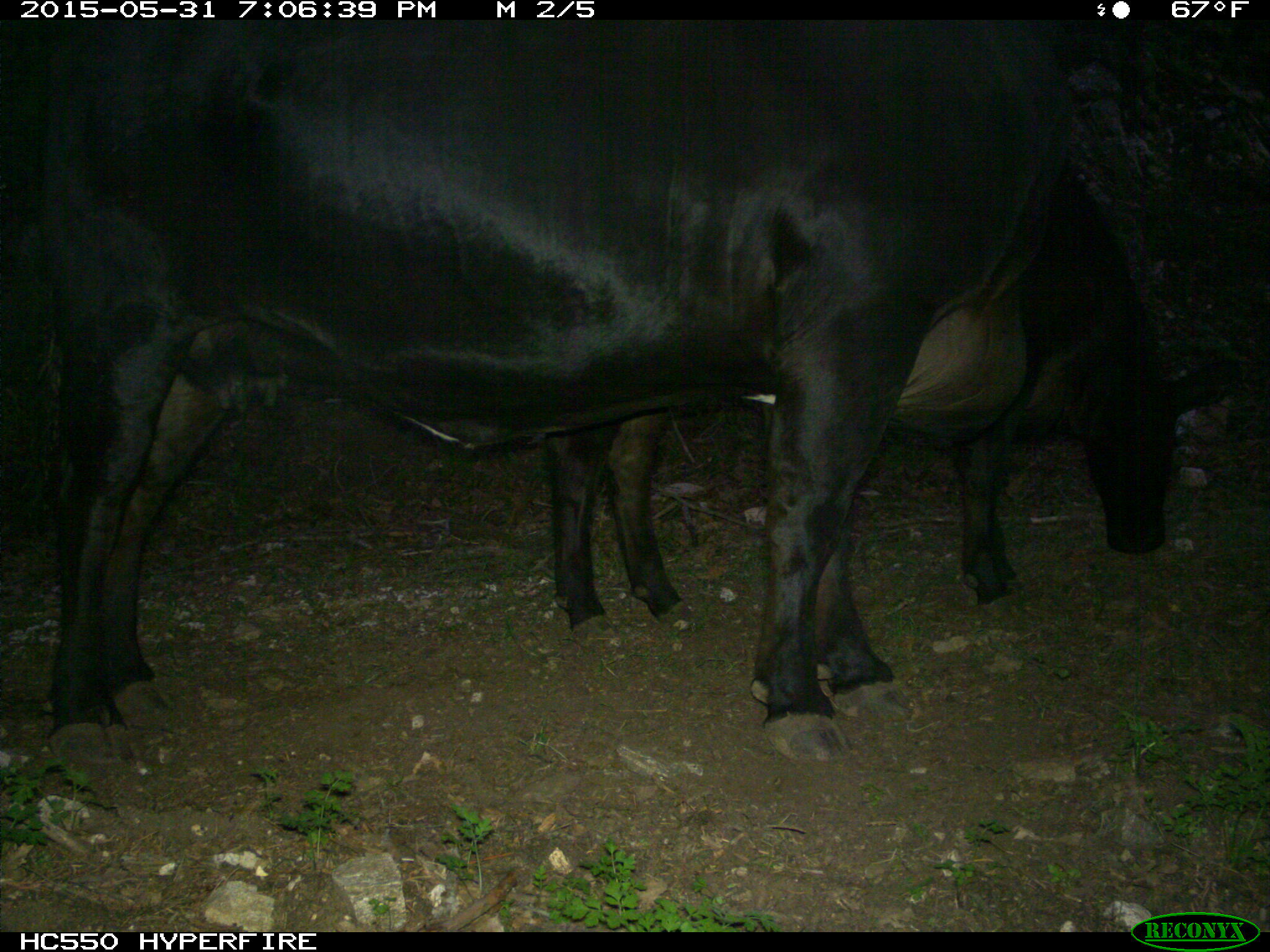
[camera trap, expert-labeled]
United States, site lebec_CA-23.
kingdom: Animalia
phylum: Chordata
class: Mammalia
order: Artiodactyla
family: Bovidae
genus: Bos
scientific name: Bos taurus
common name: domestic cow